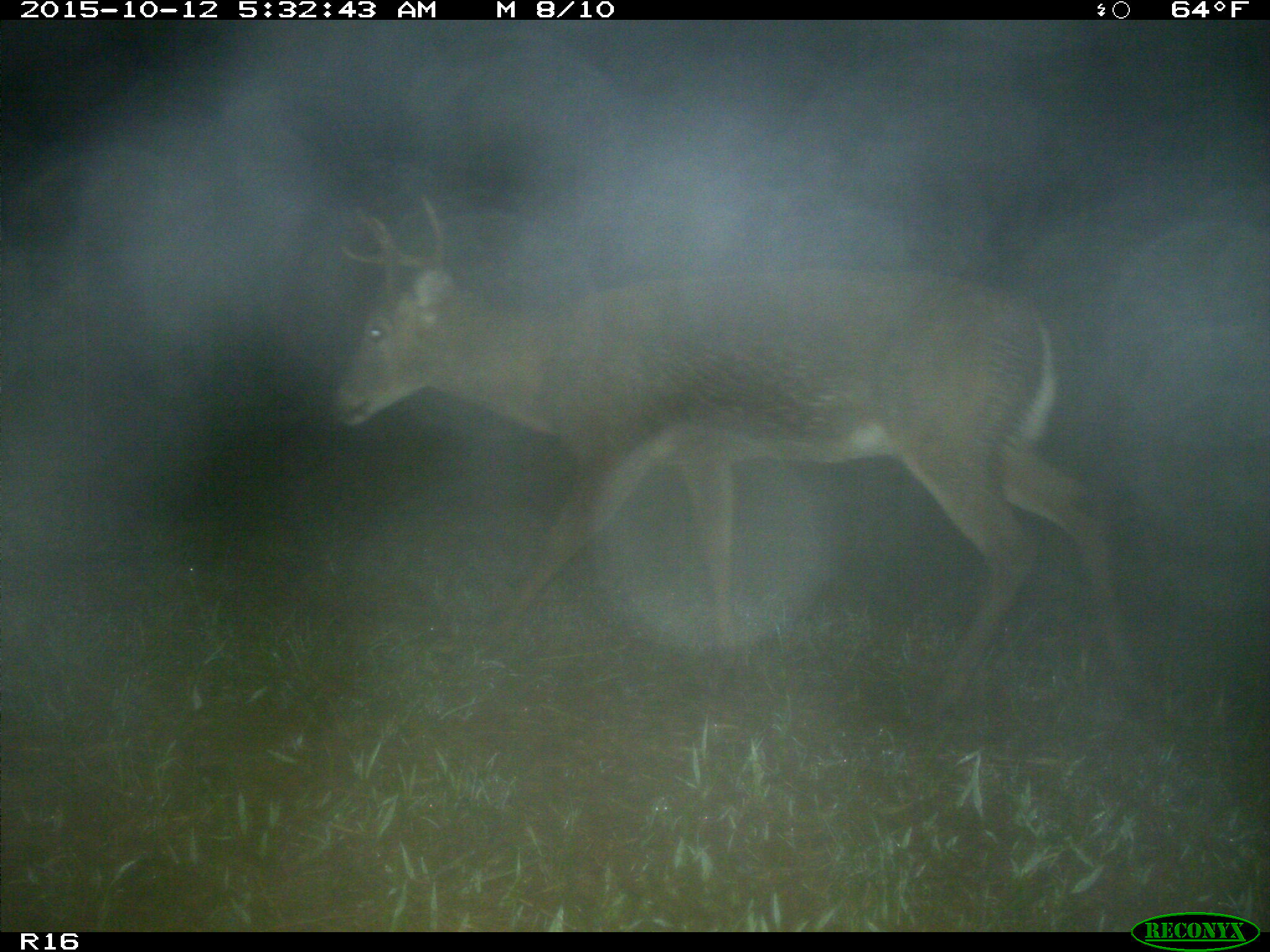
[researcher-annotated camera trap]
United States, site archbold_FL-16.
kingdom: Animalia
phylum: Chordata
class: Mammalia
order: Artiodactyla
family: Cervidae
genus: Odocoileus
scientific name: Odocoileus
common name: deer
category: unidentified deer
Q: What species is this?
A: Unidentified deer (deer) (Odocoileus).